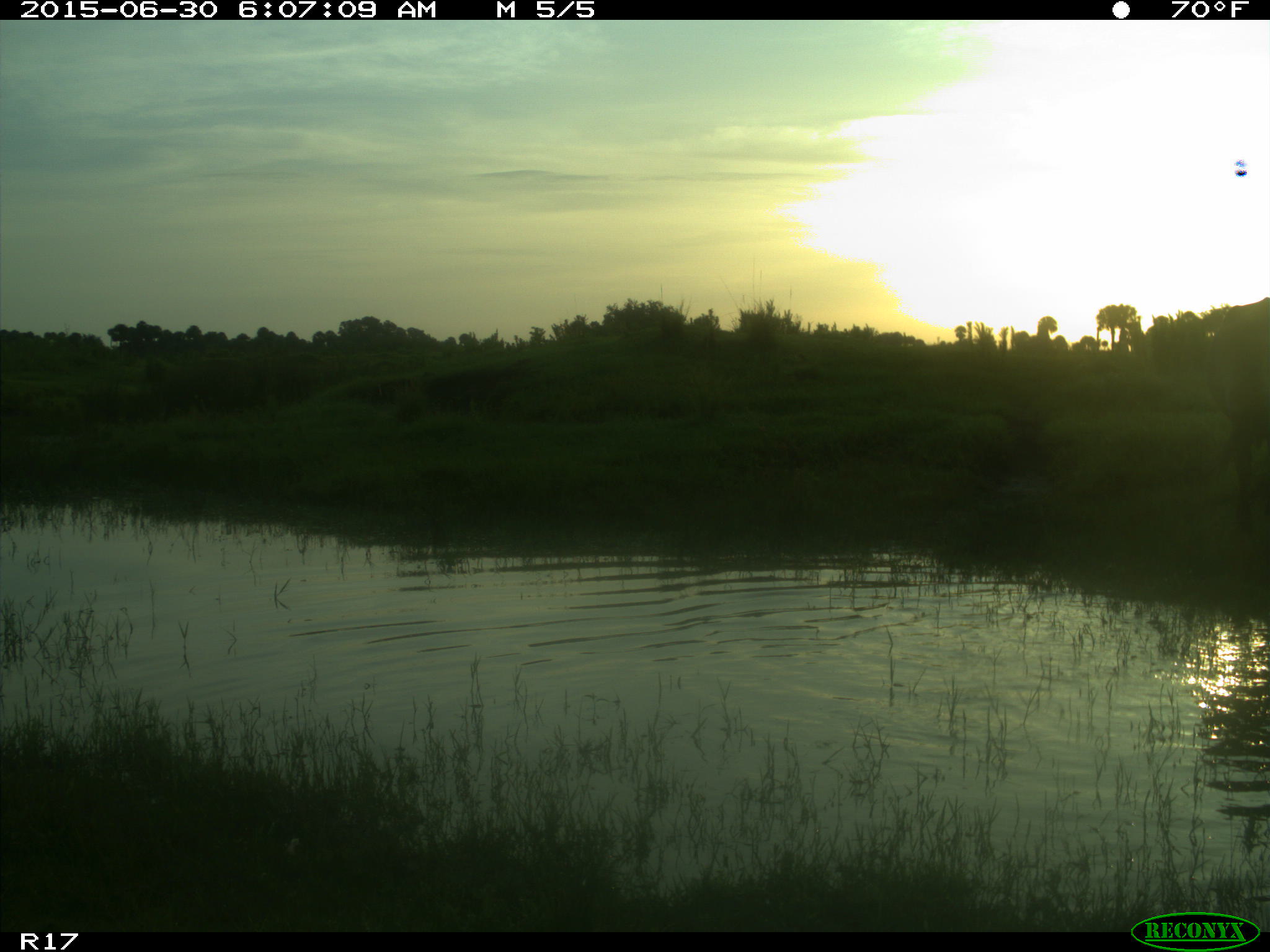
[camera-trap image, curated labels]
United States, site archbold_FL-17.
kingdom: Animalia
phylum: Chordata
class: Mammalia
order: Artiodactyla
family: Bovidae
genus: Bos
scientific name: Bos taurus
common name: domestic cow